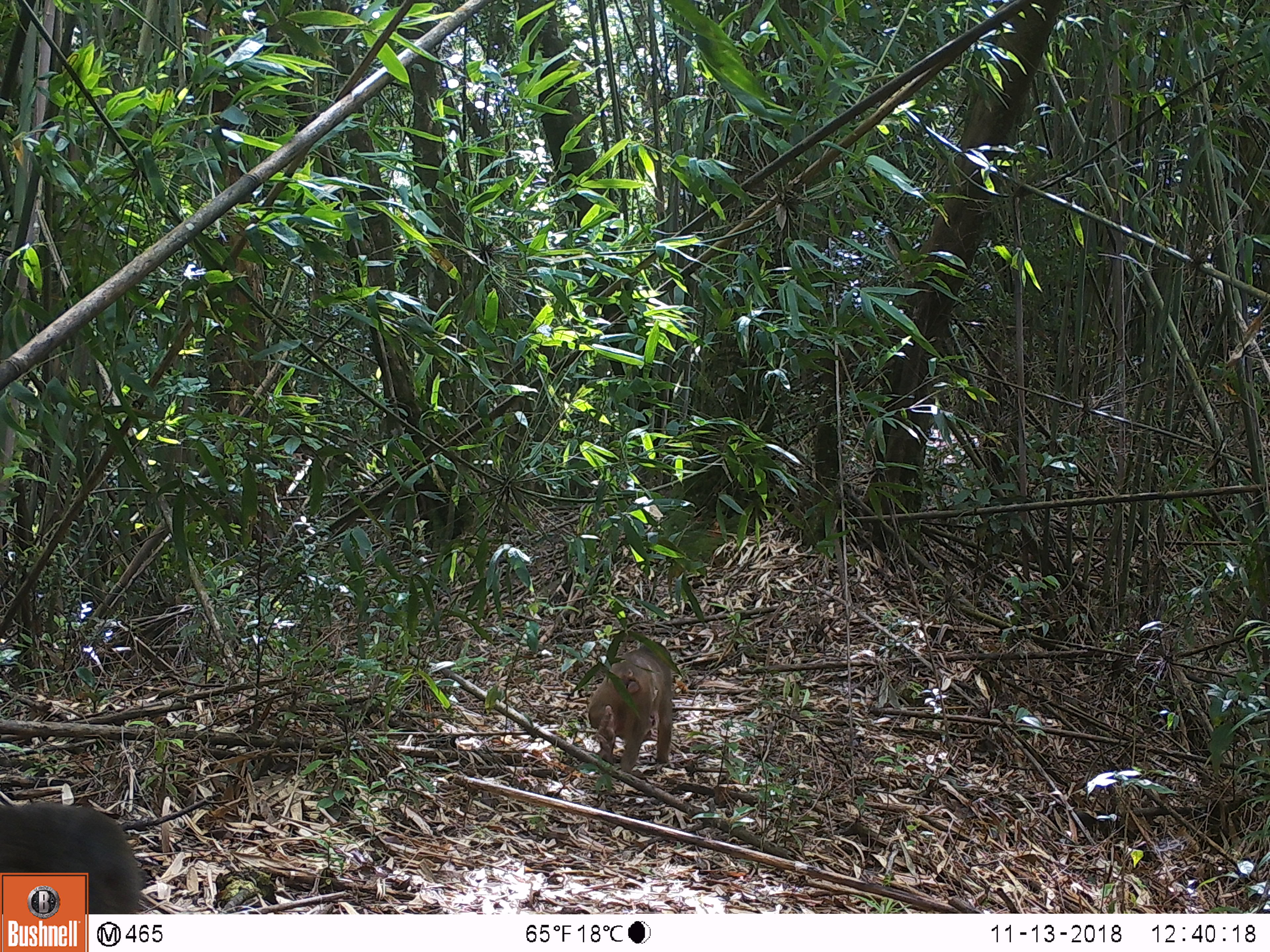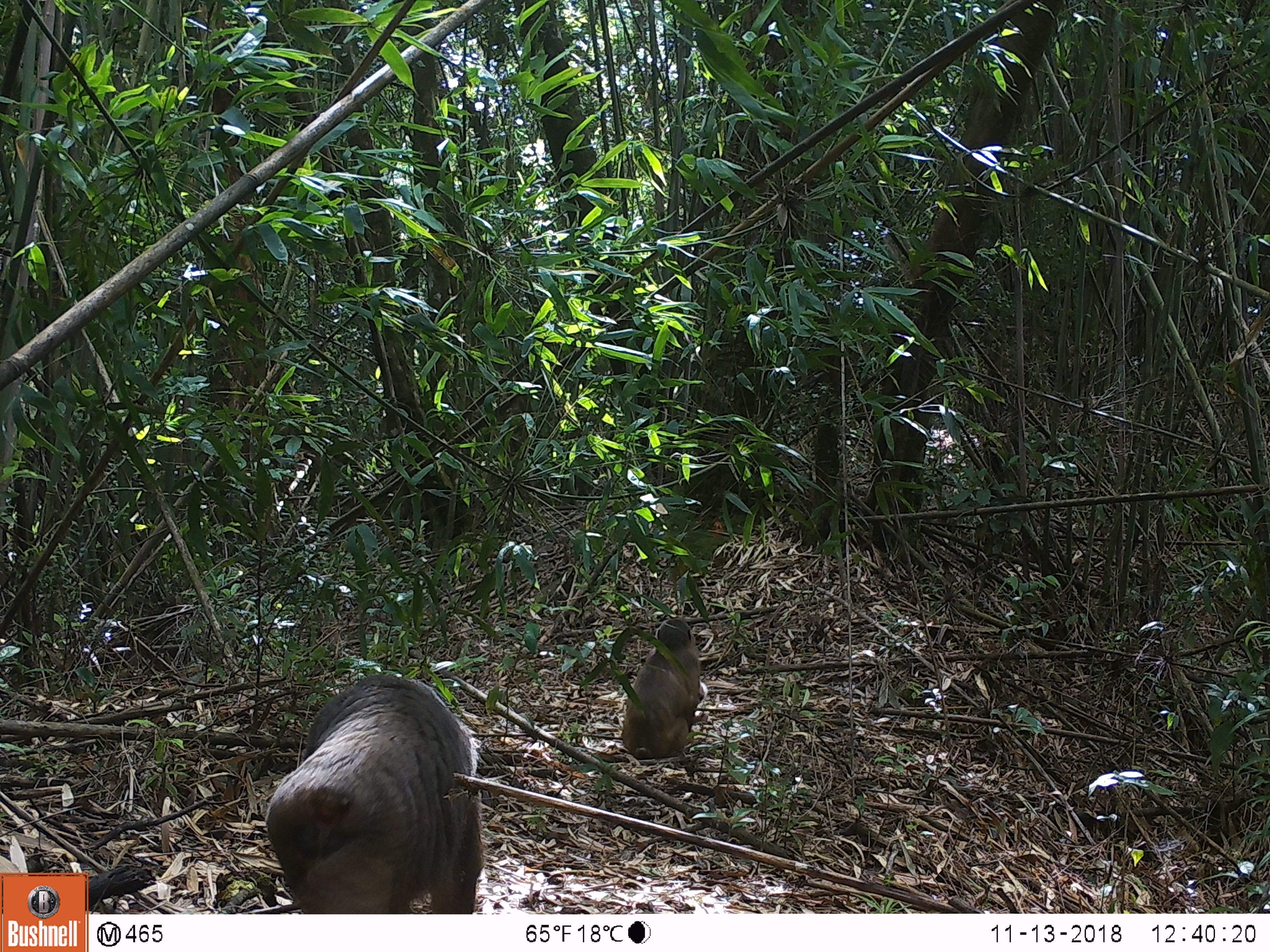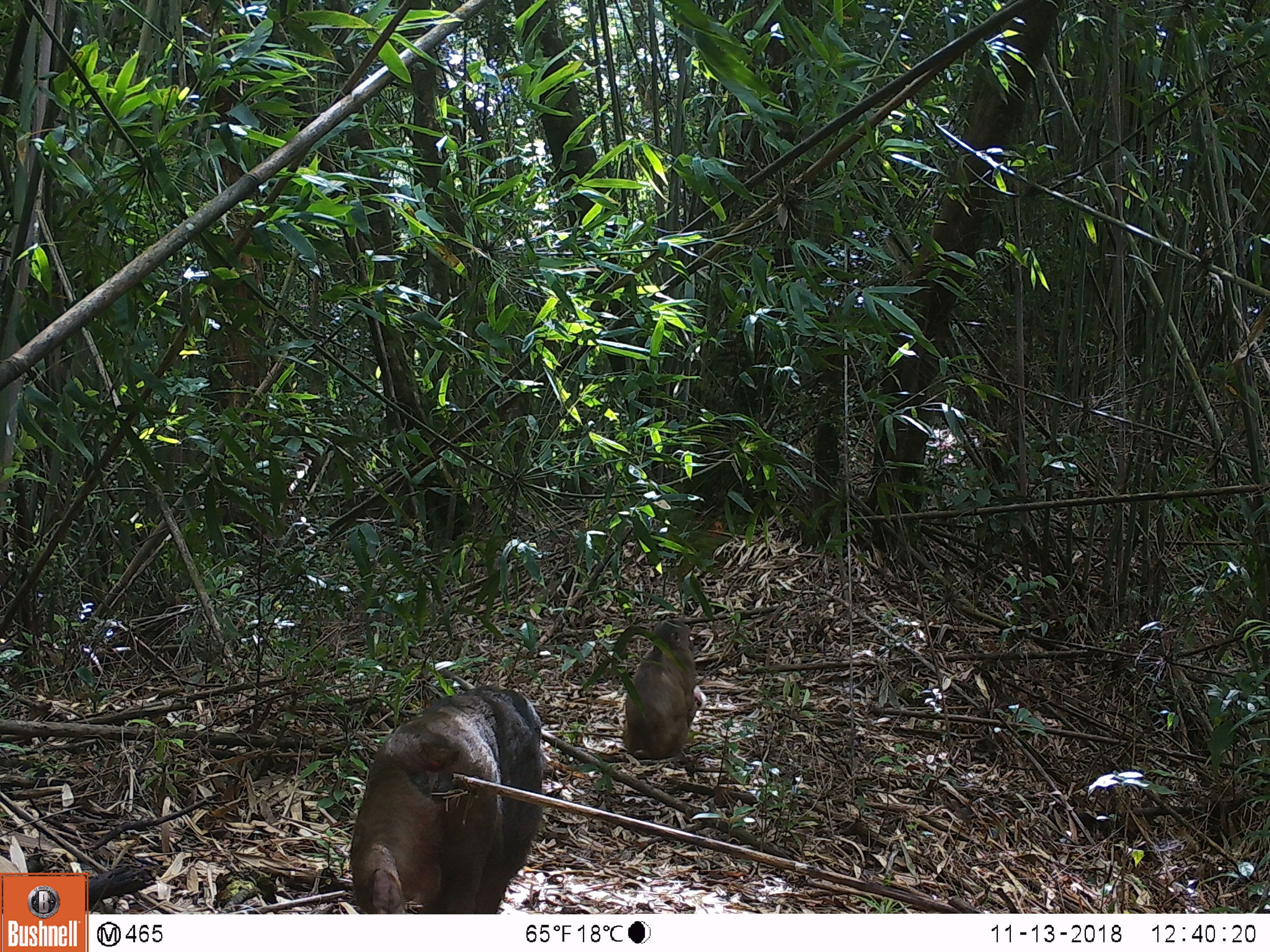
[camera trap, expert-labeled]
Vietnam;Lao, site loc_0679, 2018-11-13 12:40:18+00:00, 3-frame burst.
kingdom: Animalia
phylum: Chordata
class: Mammalia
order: Primates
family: Cercopithecidae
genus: Macaca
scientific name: Macaca arctoides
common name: stump-tailed macaque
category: stump tailed macaque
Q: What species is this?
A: Stump tailed macaque (stump-tailed macaque) (Macaca arctoides).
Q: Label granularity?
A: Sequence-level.